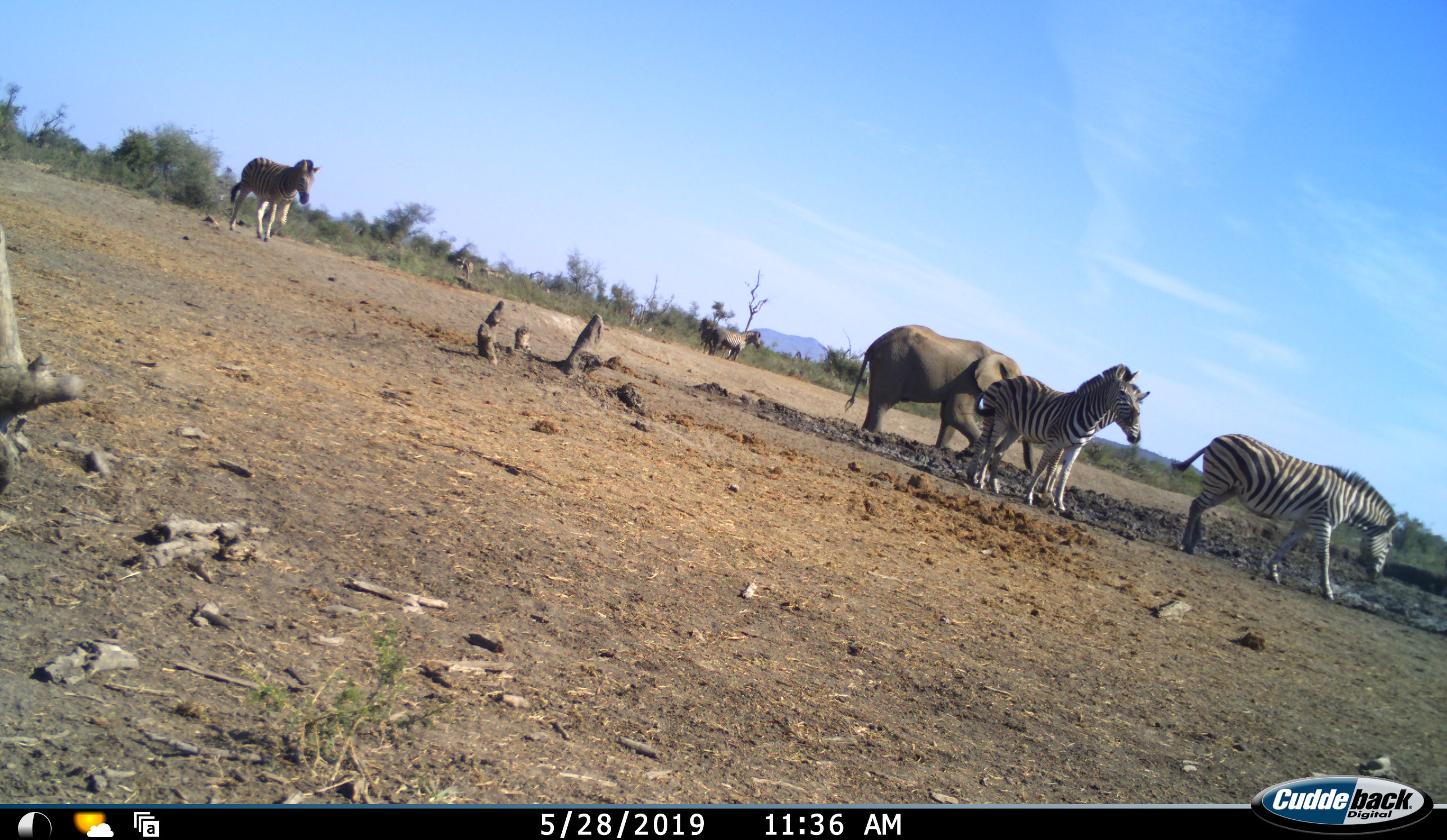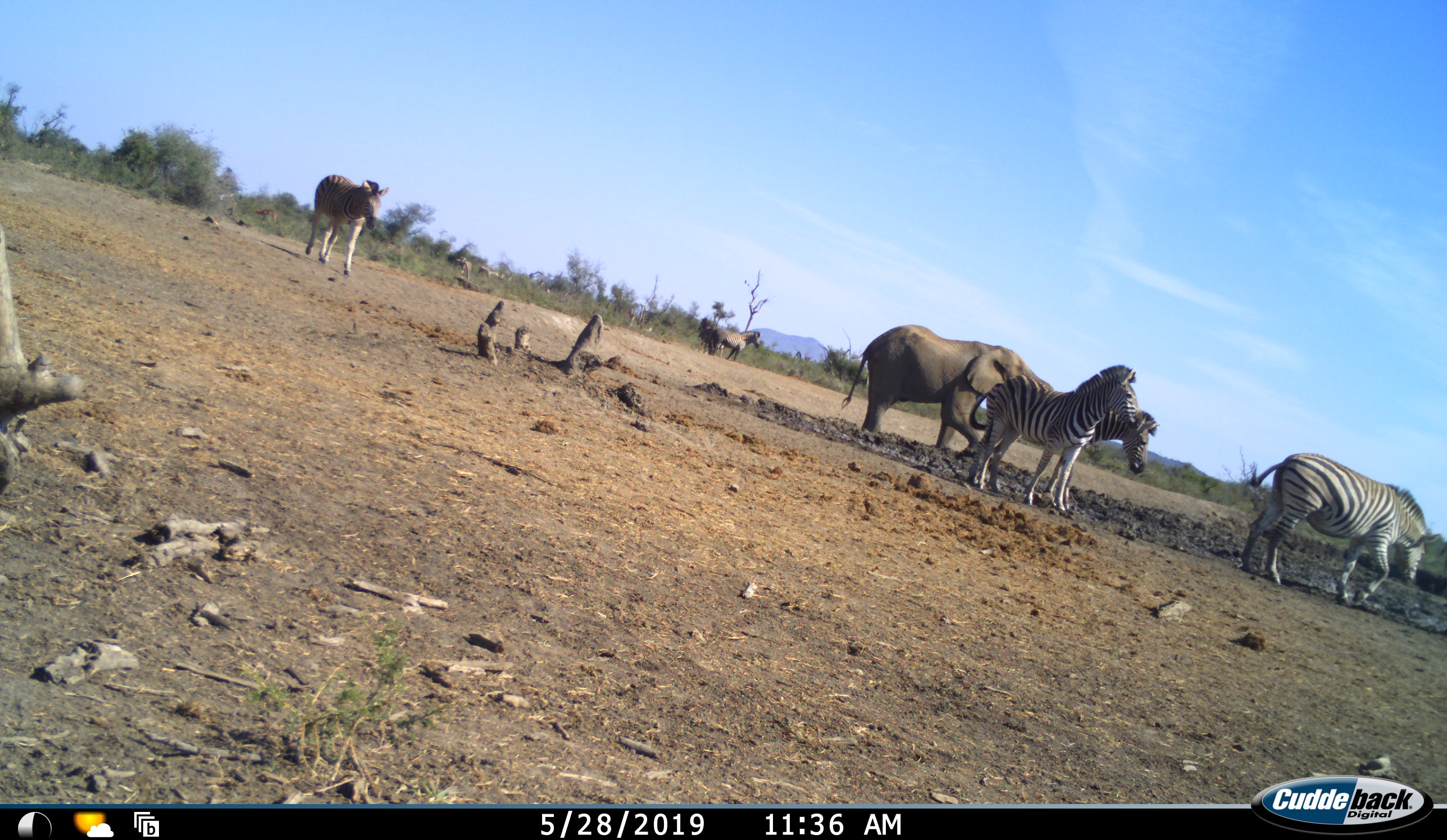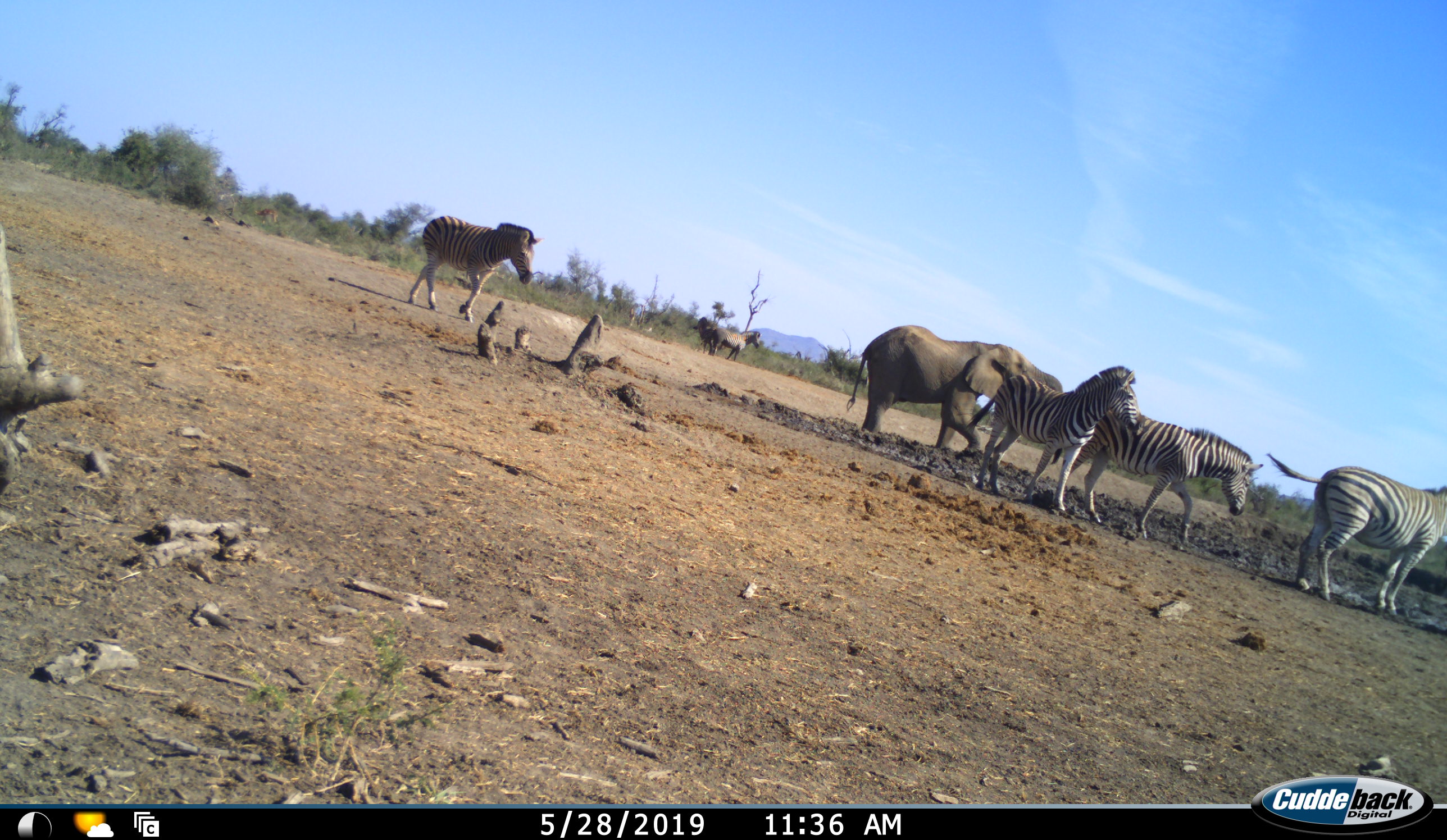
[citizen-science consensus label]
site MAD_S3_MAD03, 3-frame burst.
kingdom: Animalia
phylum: Chordata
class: Mammalia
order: Proboscidea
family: Elephantidae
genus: Loxodonta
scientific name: Loxodonta africana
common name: african bush elephant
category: elephant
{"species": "elephant (african bush elephant) (Loxodonta africana)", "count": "1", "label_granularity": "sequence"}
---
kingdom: Animalia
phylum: Chordata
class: Mammalia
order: Perissodactyla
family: Equidae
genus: Equus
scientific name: Equus quagga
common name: plains zebra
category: zebraplains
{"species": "zebraplains (plains zebra) (Equus quagga)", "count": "6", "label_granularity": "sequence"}